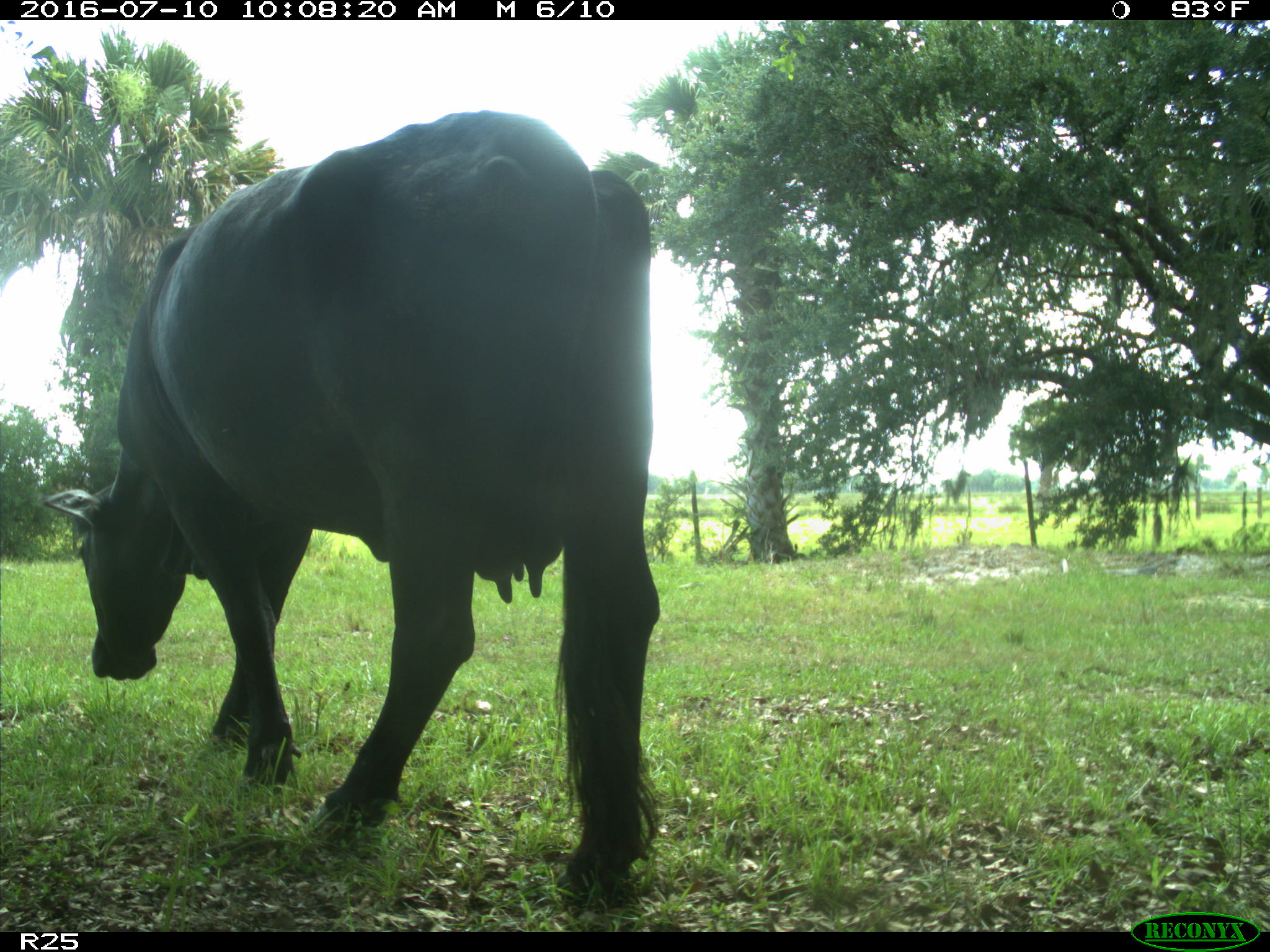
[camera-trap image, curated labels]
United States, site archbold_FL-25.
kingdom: Animalia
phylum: Chordata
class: Mammalia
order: Artiodactyla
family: Bovidae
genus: Bos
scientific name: Bos taurus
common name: domestic cow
Bos taurus (domestic cow).